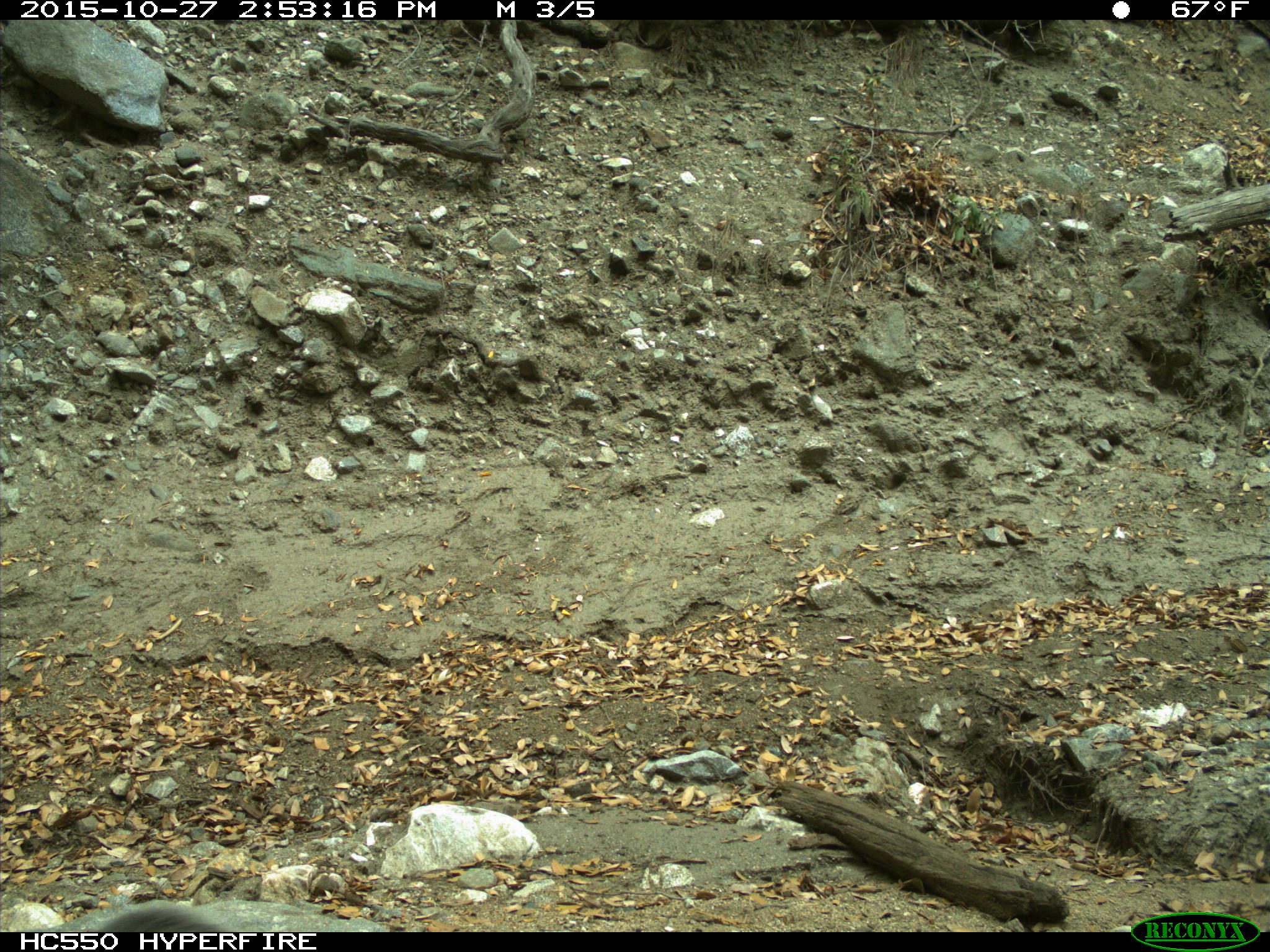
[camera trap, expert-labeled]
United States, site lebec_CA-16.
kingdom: Animalia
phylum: Chordata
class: Mammalia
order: Rodentia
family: Sciuridae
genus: Sciurus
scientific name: Sciurus carolinensis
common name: eastern gray squirrel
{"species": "Sciurus carolinensis (eastern gray squirrel)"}